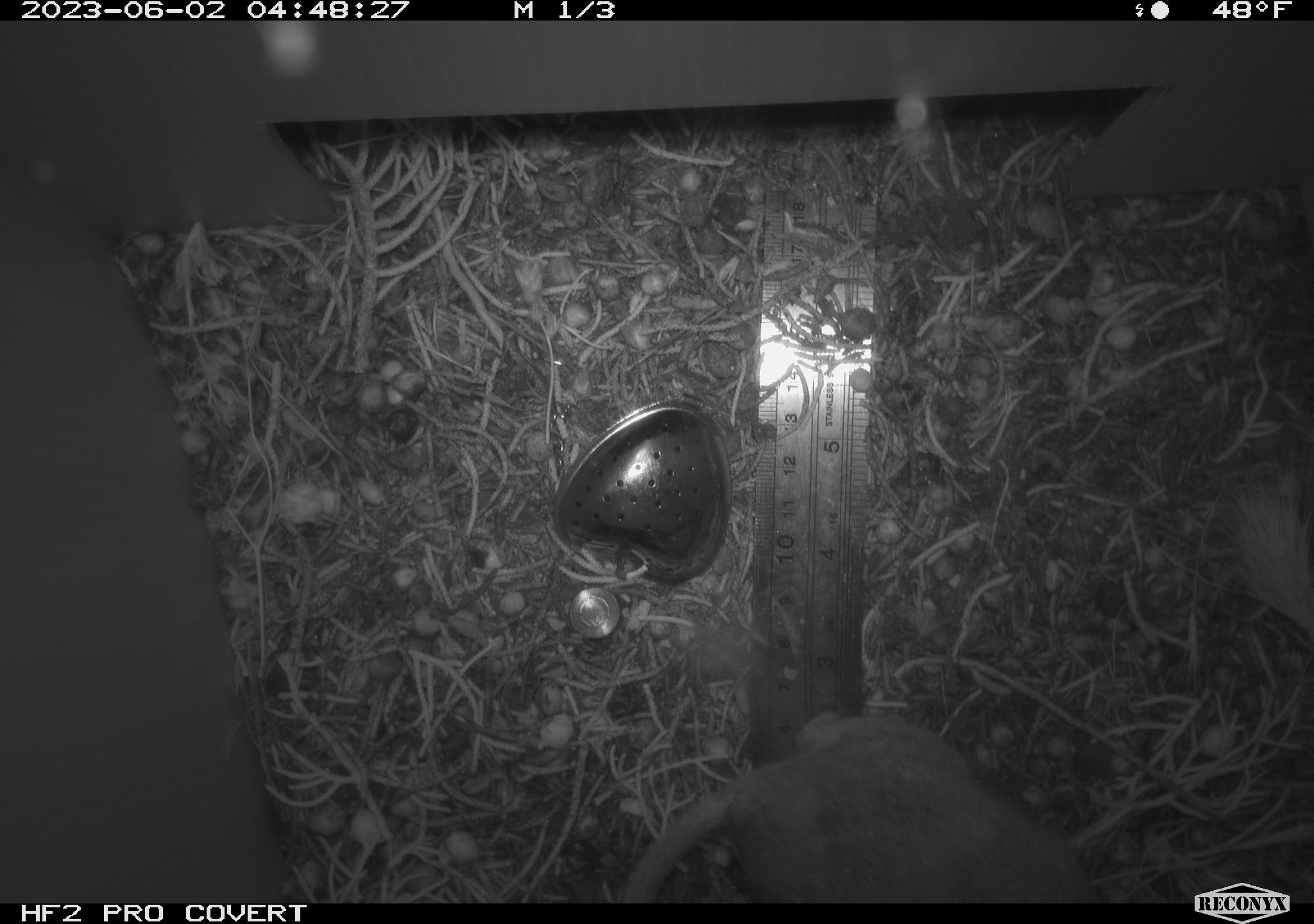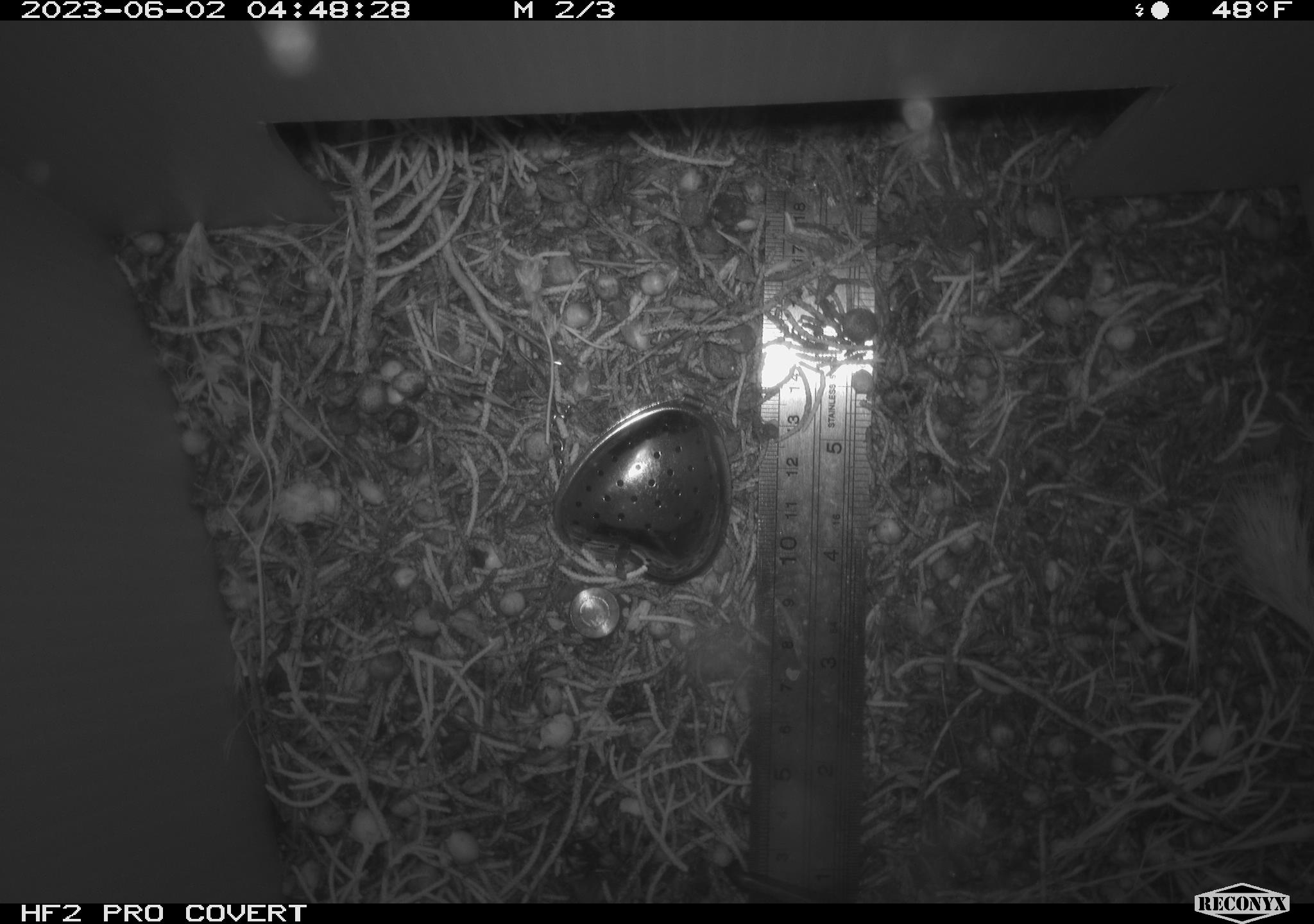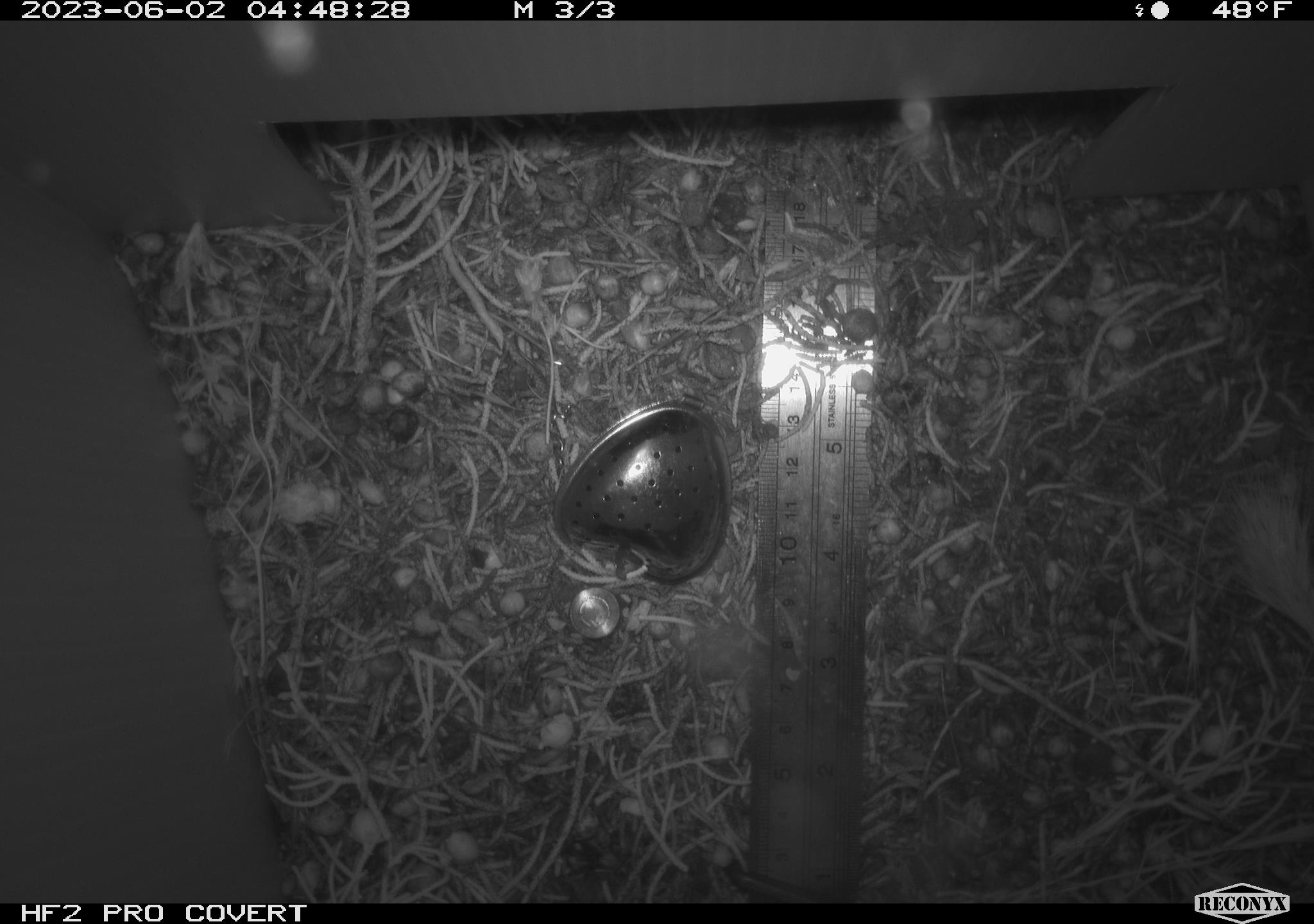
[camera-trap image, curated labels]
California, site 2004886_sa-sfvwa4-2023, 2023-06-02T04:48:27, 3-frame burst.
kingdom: Animalia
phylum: Chordata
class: Mammalia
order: Rodentia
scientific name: Rodentia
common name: mouse species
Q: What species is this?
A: Mouse species (Rodentia).